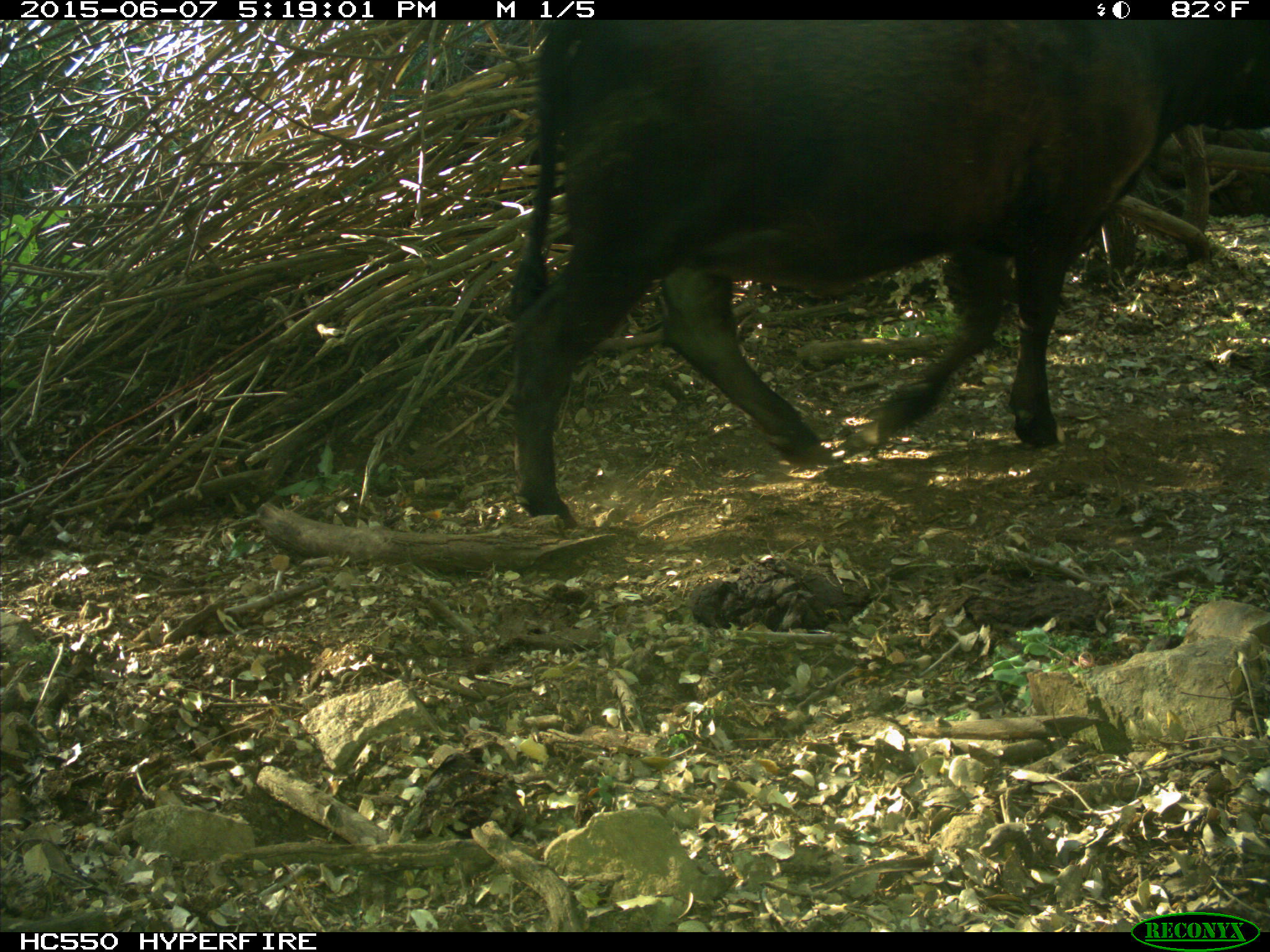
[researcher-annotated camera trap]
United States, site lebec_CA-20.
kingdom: Animalia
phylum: Chordata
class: Mammalia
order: Artiodactyla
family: Bovidae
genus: Bos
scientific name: Bos taurus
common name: domestic cow